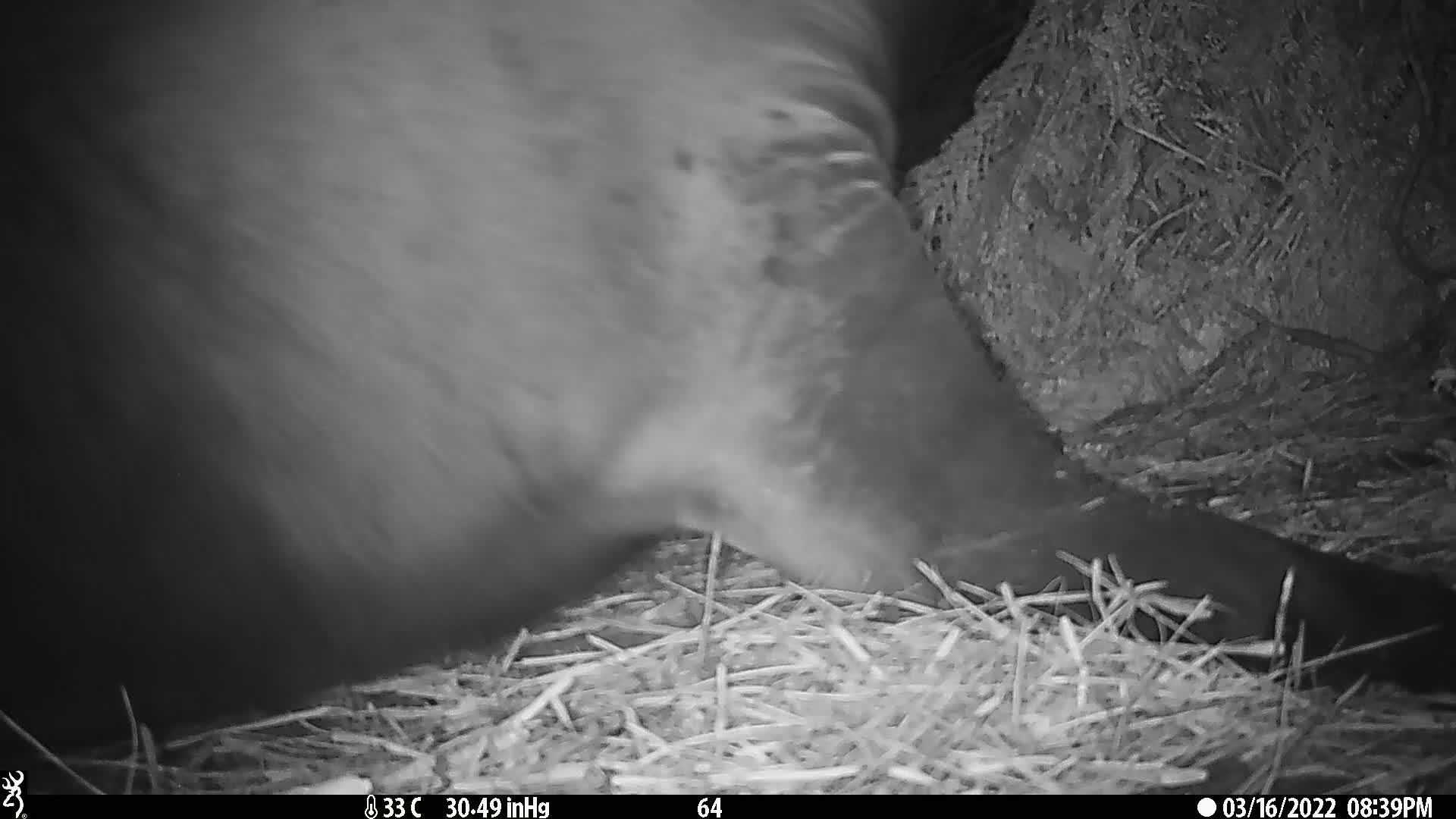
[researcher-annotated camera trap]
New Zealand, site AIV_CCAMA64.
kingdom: Animalia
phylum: Chordata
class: Mammalia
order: Carnivora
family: Otariidae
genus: Phocarctos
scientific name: Phocarctos hookeri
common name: new zealand sea lion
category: sealion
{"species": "sealion (new zealand sea lion) (Phocarctos hookeri)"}